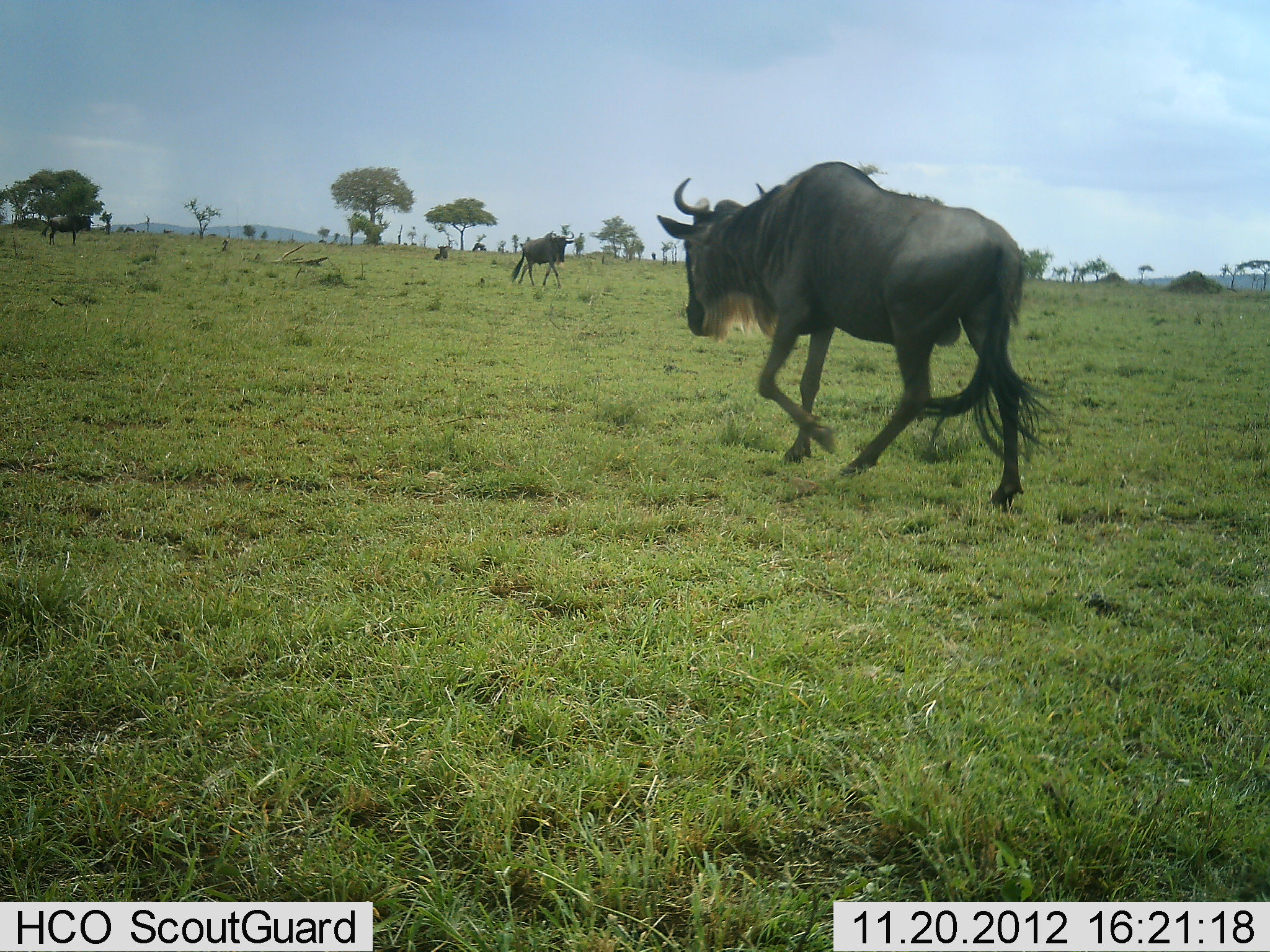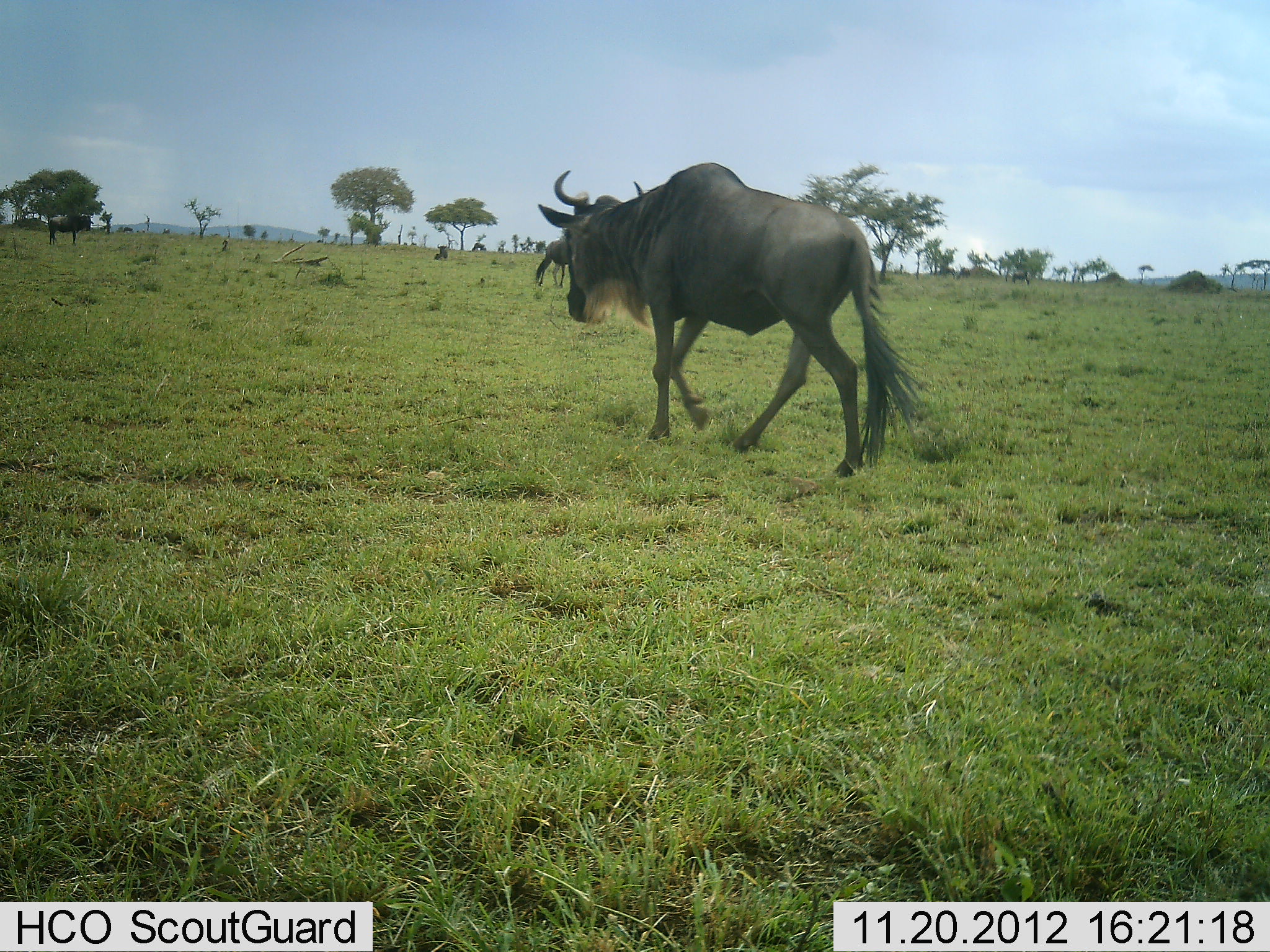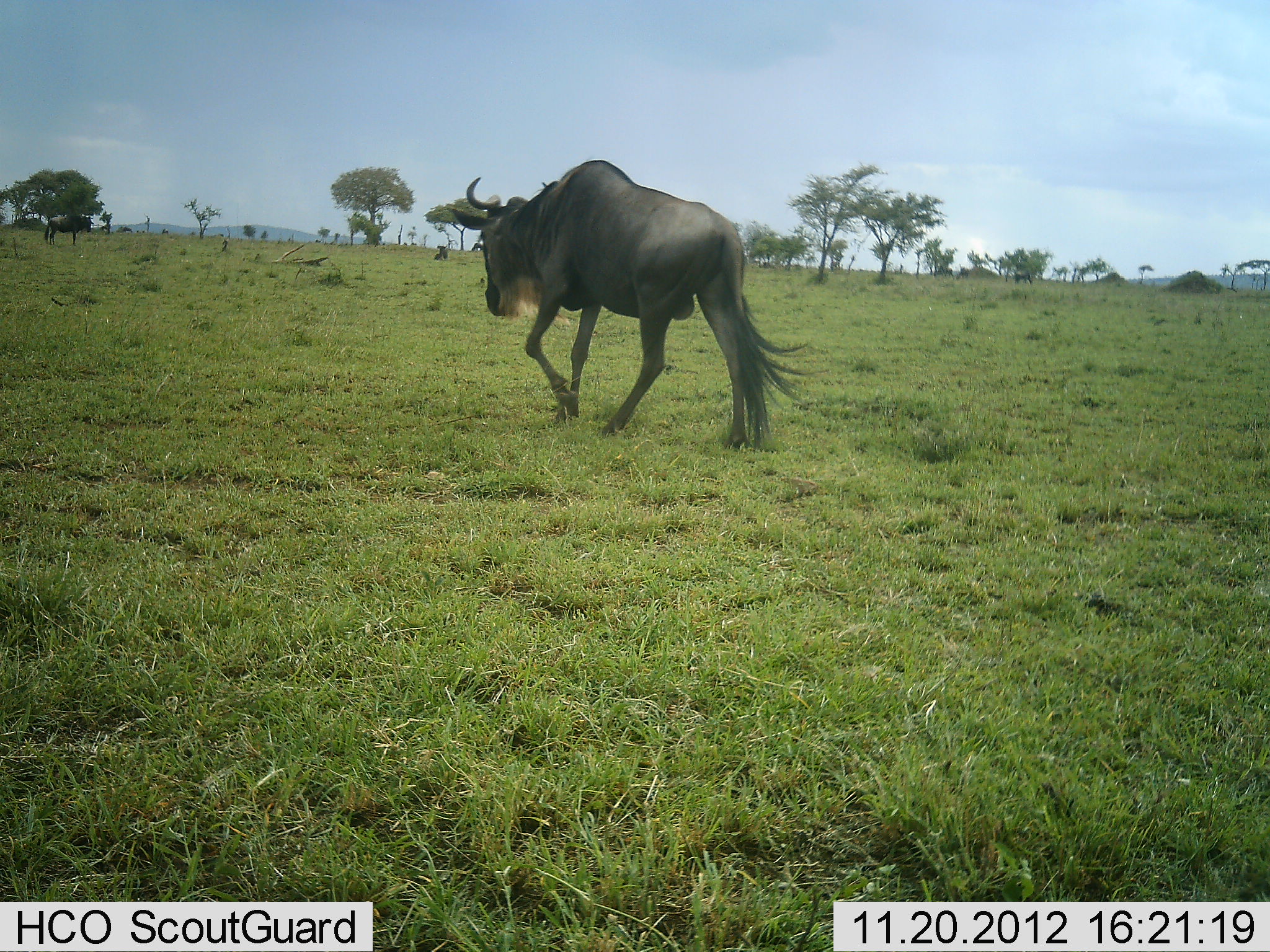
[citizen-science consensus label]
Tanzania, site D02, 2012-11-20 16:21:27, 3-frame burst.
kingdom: Animalia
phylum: Chordata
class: Mammalia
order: Artiodactyla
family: Bovidae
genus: Connochaetes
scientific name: Connochaetes taurinus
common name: blue wildebeest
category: wildebeest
Wildebeest (blue wildebeest) (Connochaetes taurinus), count 2. Behavior (volunteer vote fractions): standing 24%, resting 5%, moving 95%, interacting 0%. Young present (vote fraction): 0%. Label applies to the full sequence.